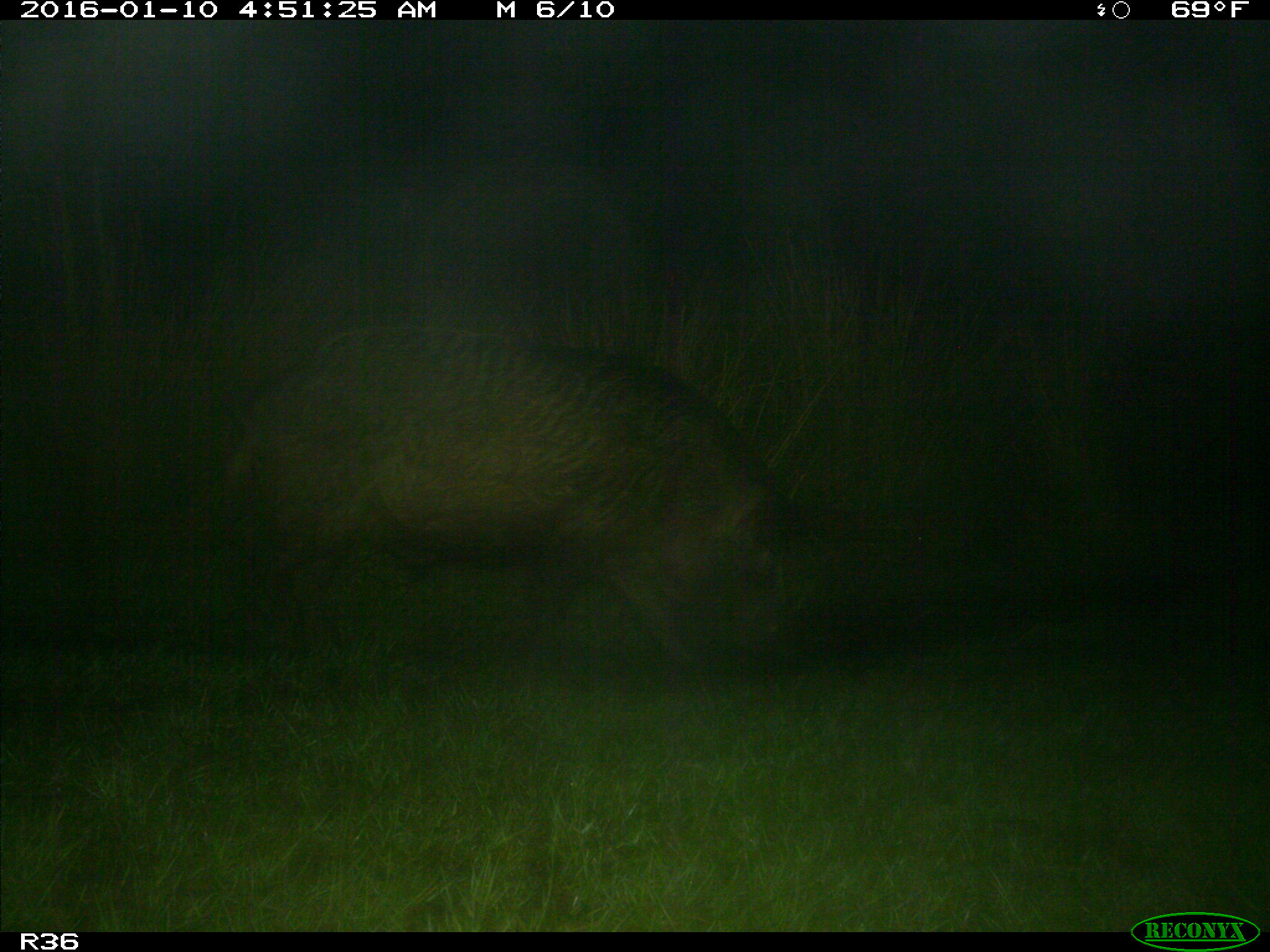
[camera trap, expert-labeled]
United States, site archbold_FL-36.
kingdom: Animalia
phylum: Chordata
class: Mammalia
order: Artiodactyla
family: Suidae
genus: Sus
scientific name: Sus scrofa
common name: wild boar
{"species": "Sus scrofa (wild boar)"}